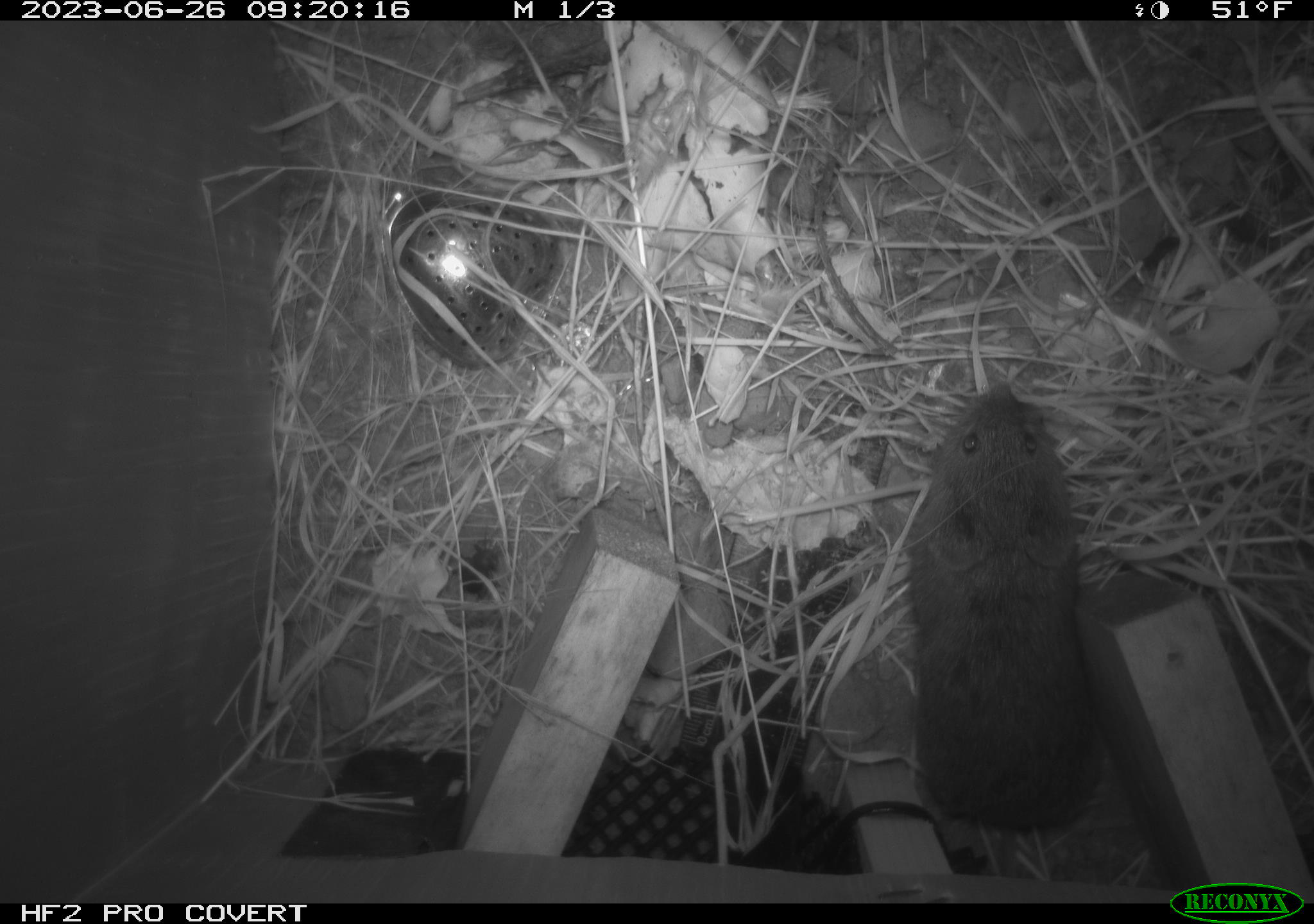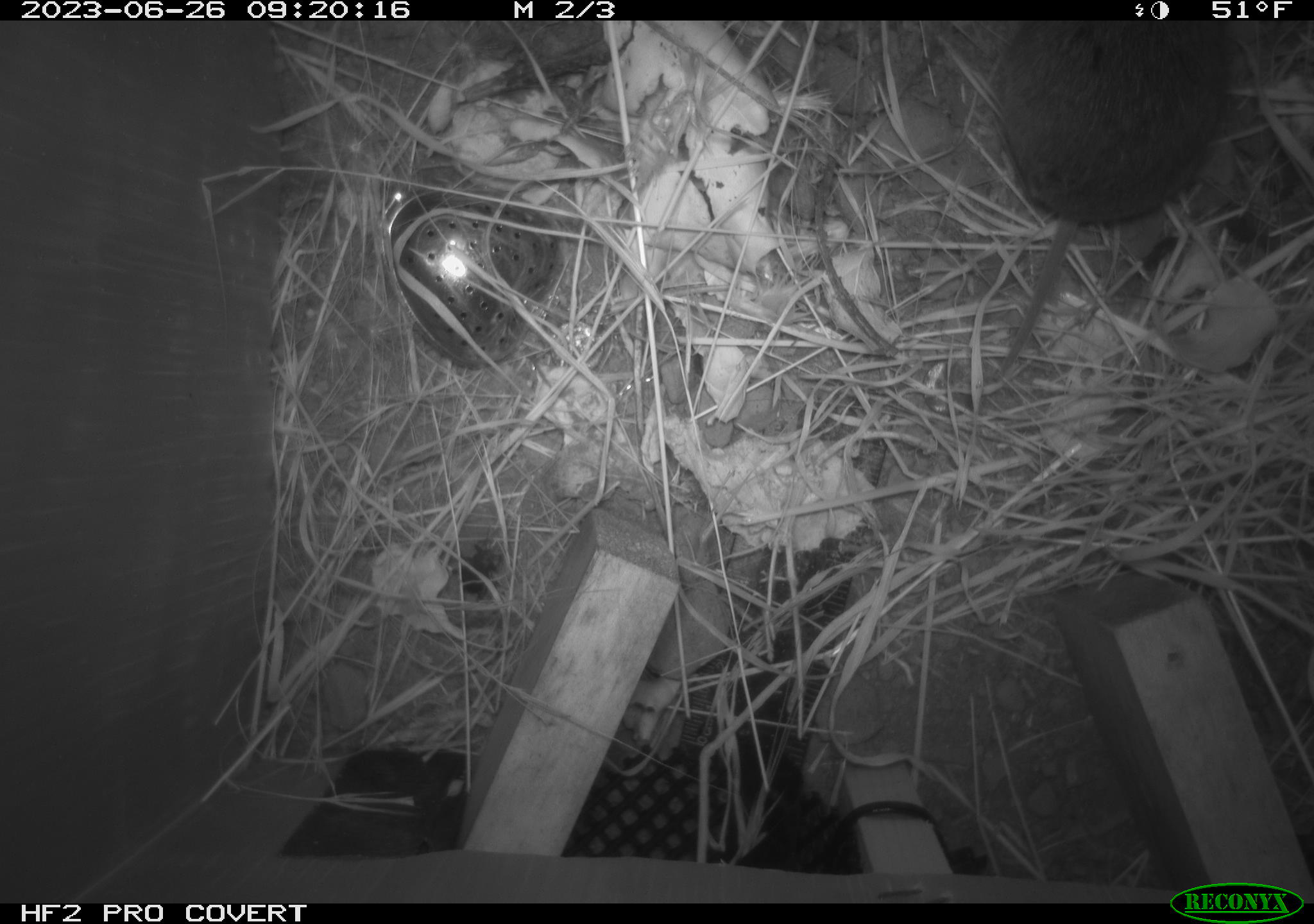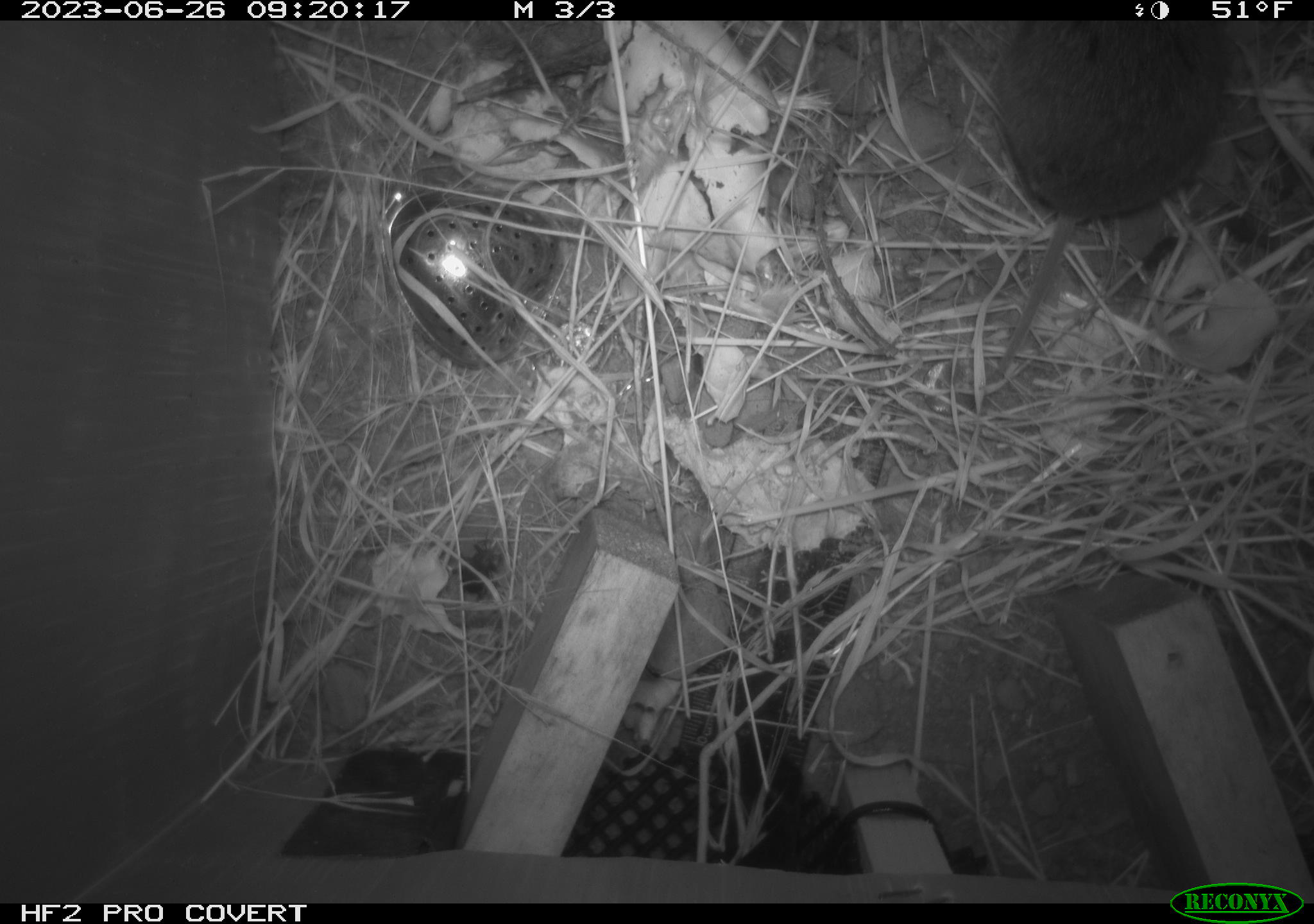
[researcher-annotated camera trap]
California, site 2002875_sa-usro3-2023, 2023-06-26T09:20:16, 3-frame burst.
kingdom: Animalia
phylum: Chordata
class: Mammalia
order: Rodentia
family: Cricetidae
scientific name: Arvicolinae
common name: voles, lemmings, and muskrats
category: arvicolinae subfamily